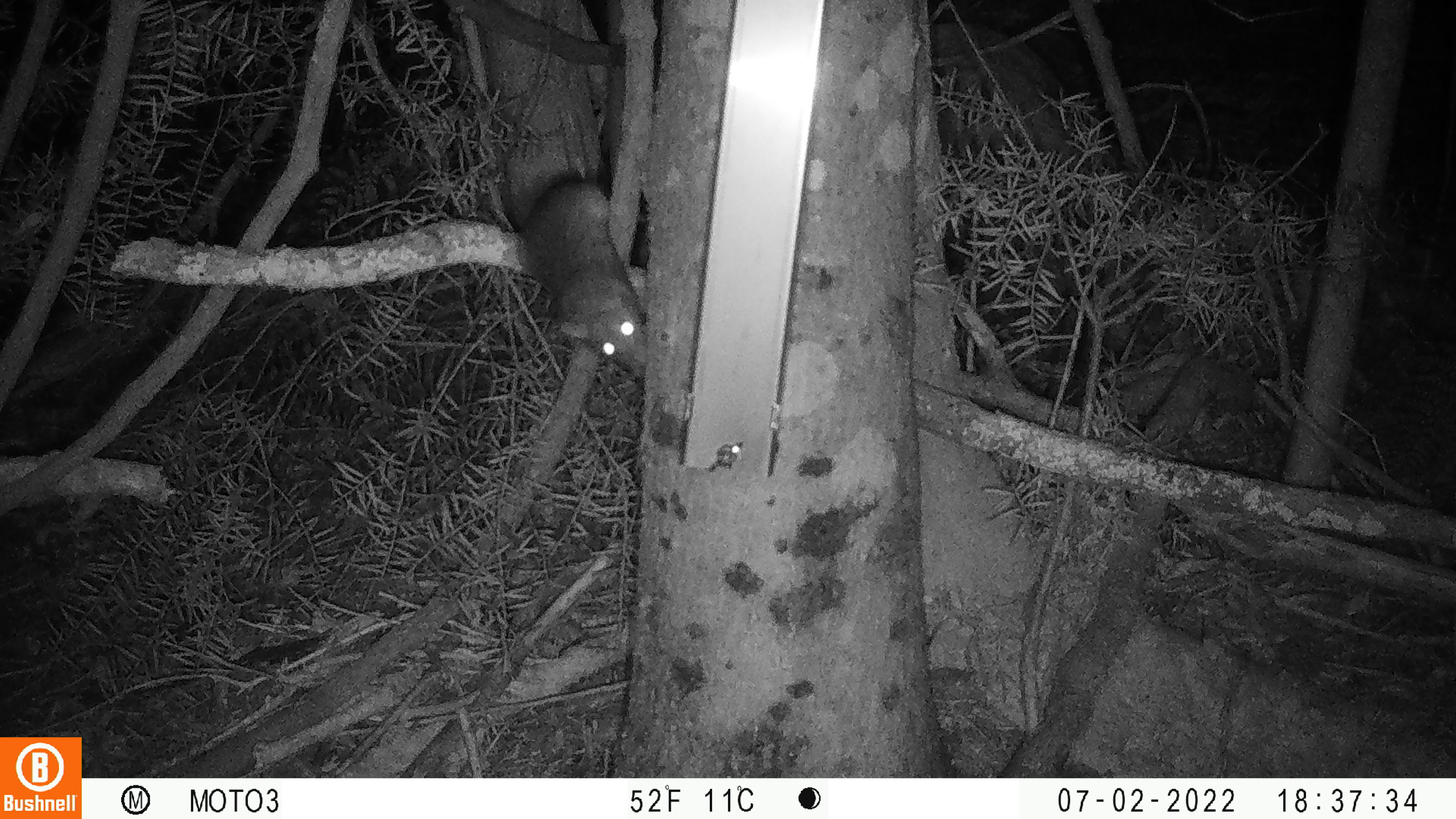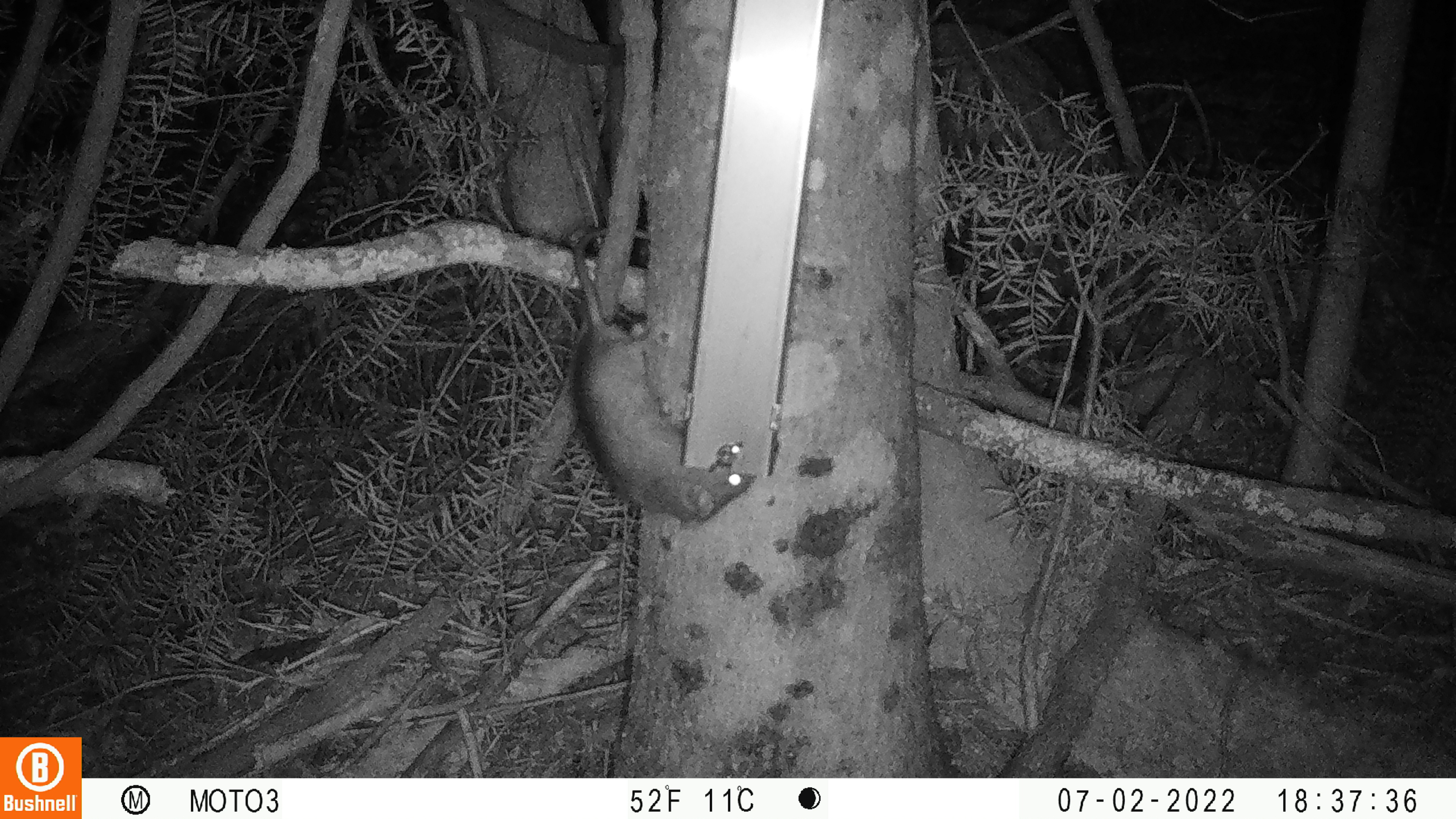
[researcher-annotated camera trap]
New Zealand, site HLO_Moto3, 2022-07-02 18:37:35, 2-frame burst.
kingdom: Animalia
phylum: Chordata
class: Mammalia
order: Rodentia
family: Muridae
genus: Rattus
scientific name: Rattus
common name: rat